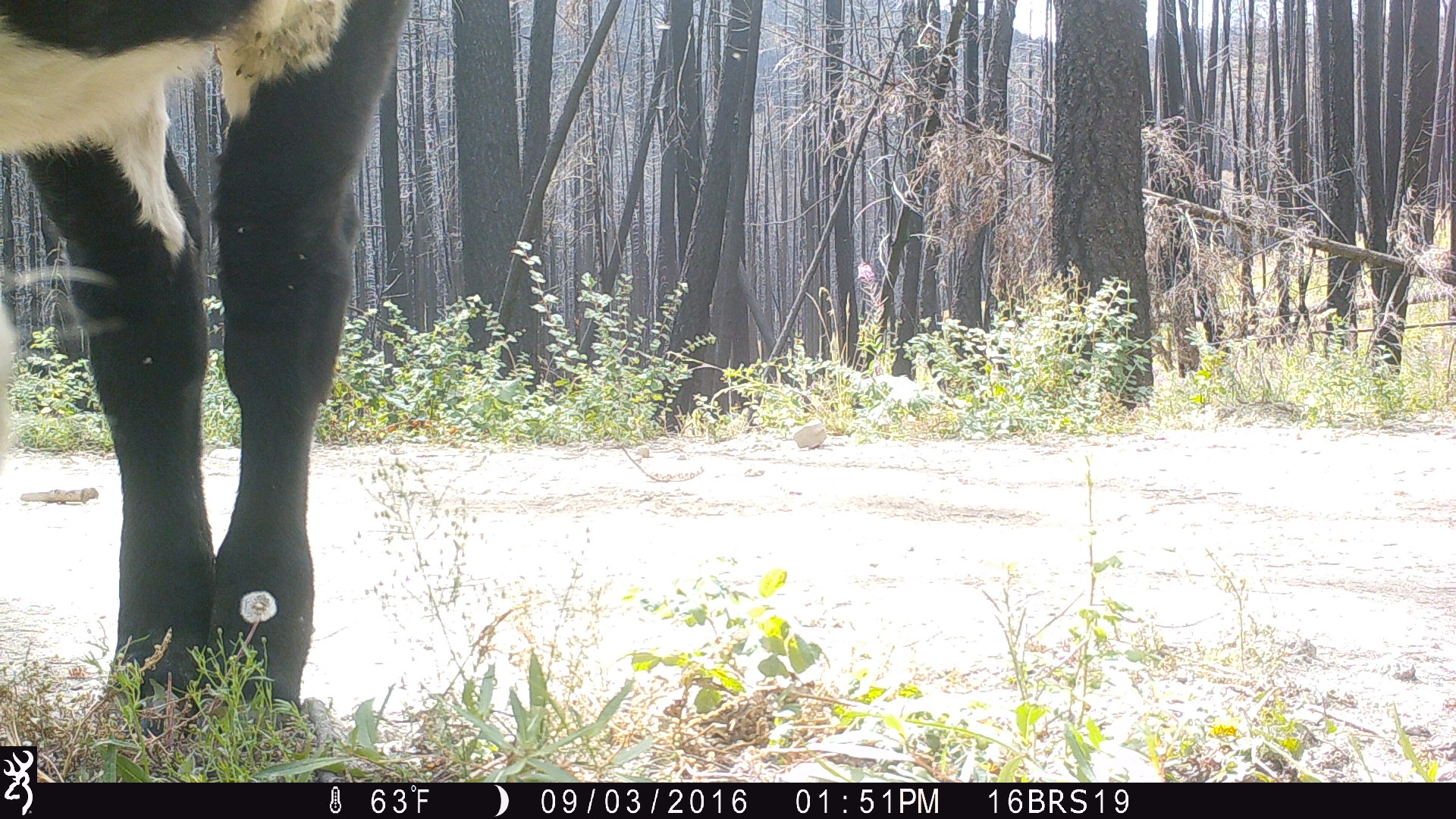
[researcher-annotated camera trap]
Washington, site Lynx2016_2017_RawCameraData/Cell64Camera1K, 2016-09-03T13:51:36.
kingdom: Animalia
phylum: Chordata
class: Mammalia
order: Artiodactyla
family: Bovidae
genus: Bos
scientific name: Bos taurus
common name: domestic cattle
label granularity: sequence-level